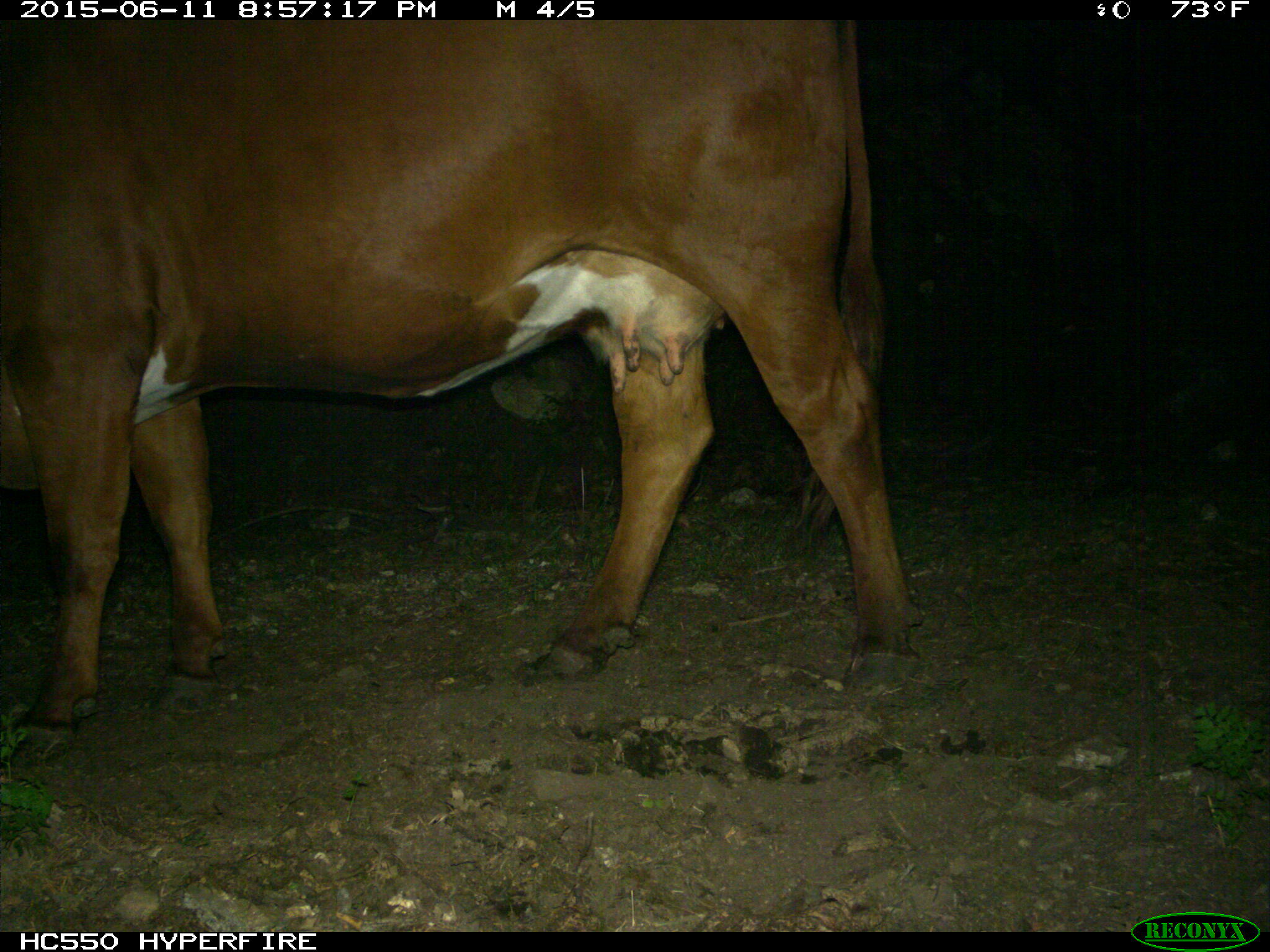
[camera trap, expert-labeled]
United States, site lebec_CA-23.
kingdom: Animalia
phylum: Chordata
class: Mammalia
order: Artiodactyla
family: Bovidae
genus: Bos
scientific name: Bos taurus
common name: domestic cow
Bos taurus (domestic cow).